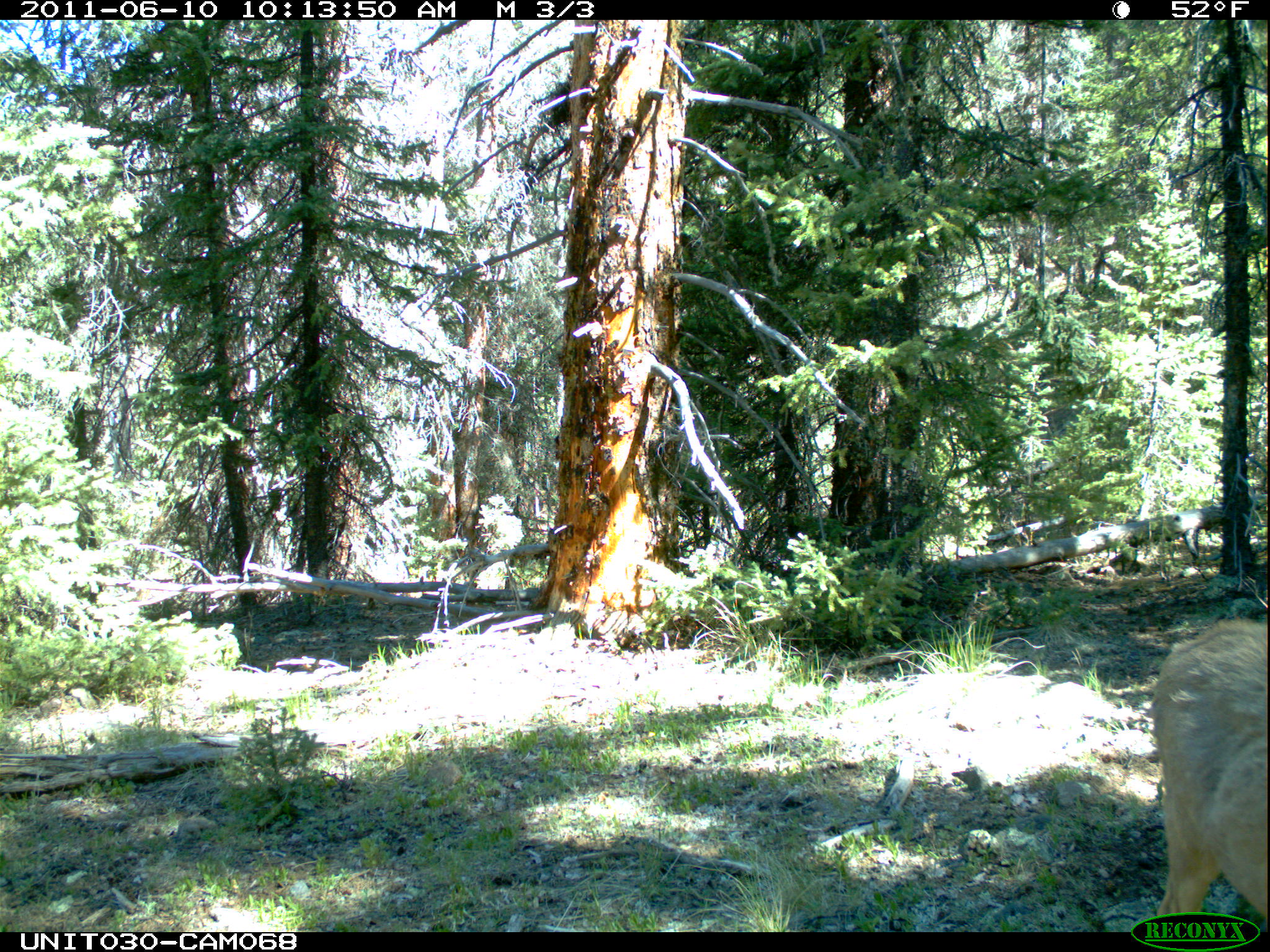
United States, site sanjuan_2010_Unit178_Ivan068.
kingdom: Animalia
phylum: Chordata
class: Mammalia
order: Artiodactyla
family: Cervidae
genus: Odocoileus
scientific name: Odocoileus hemionus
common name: mule deer